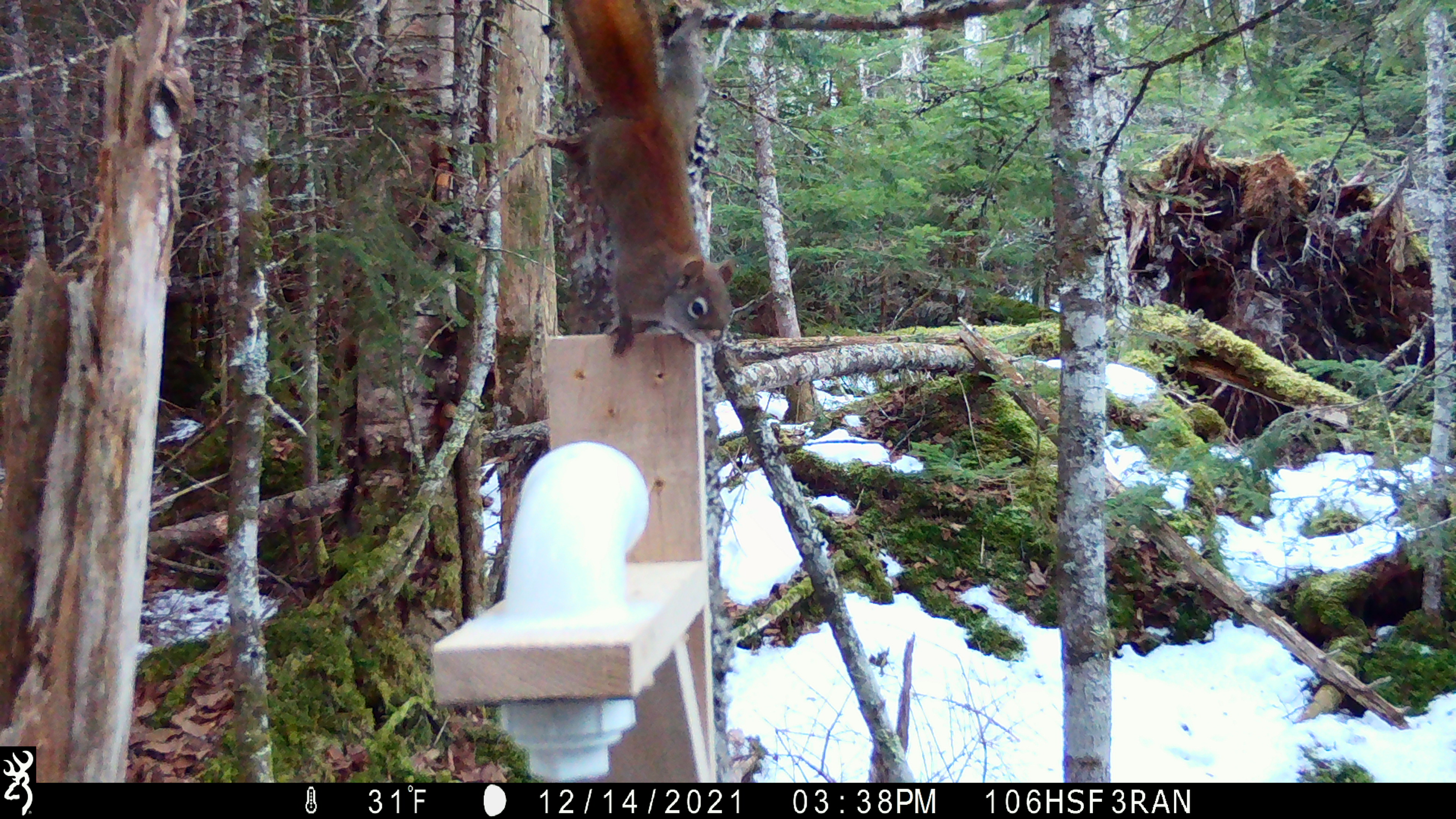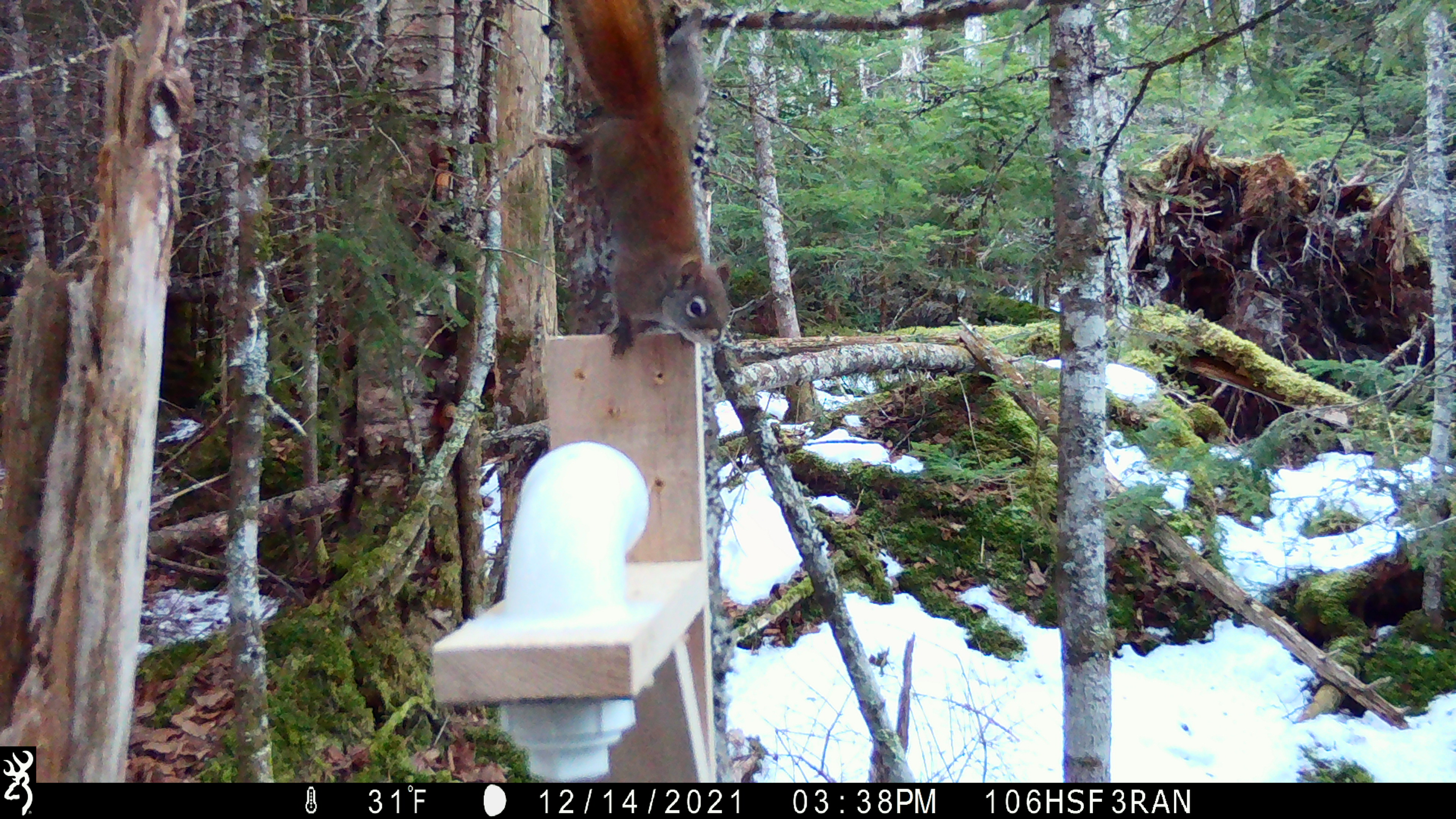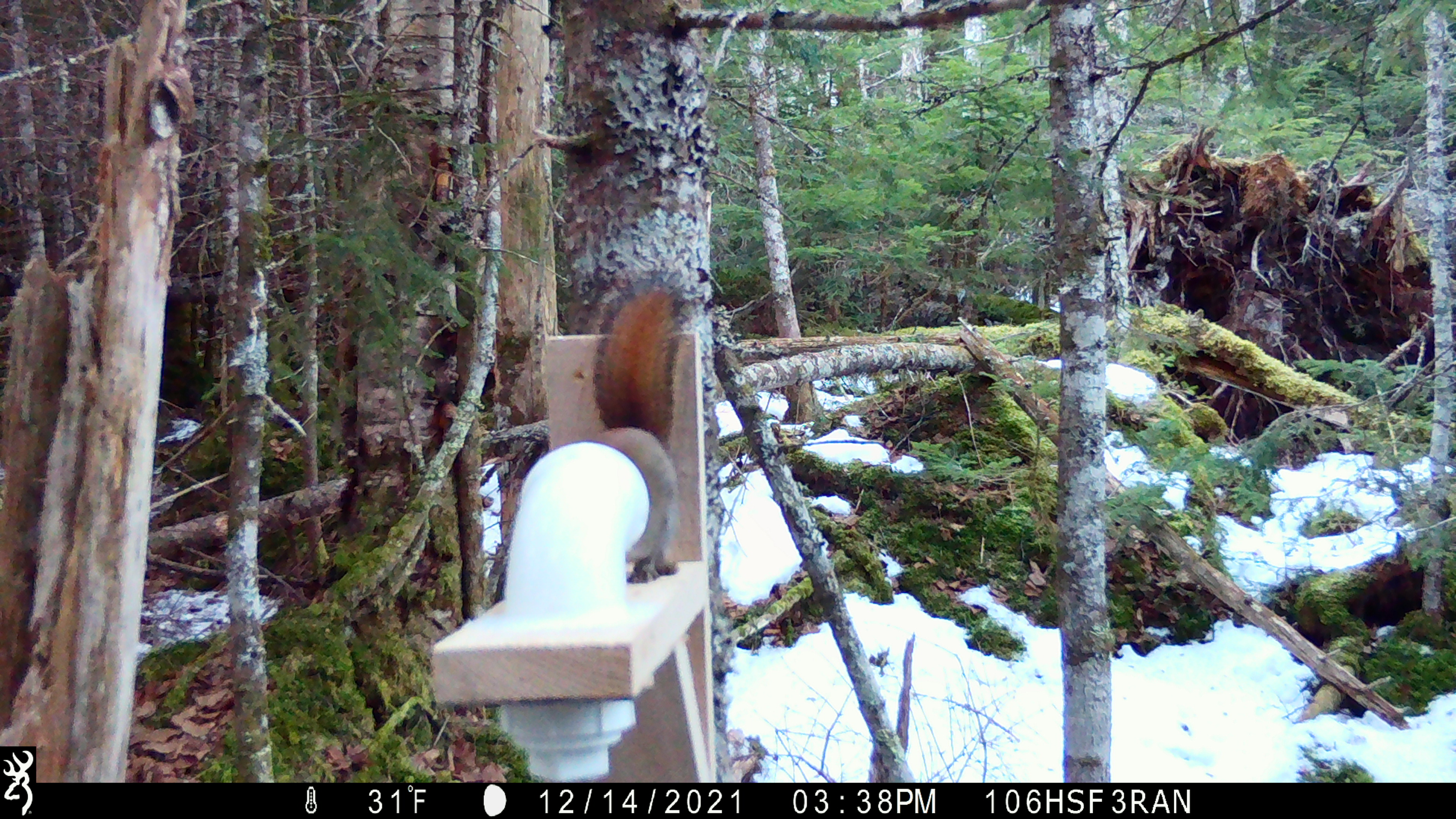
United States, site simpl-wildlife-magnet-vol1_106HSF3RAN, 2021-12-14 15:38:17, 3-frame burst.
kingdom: Animalia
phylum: Chordata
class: Mammalia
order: Rodentia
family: Sciuridae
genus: Tamiasciurus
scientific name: Tamiasciurus hudsonicus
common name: red squirrel